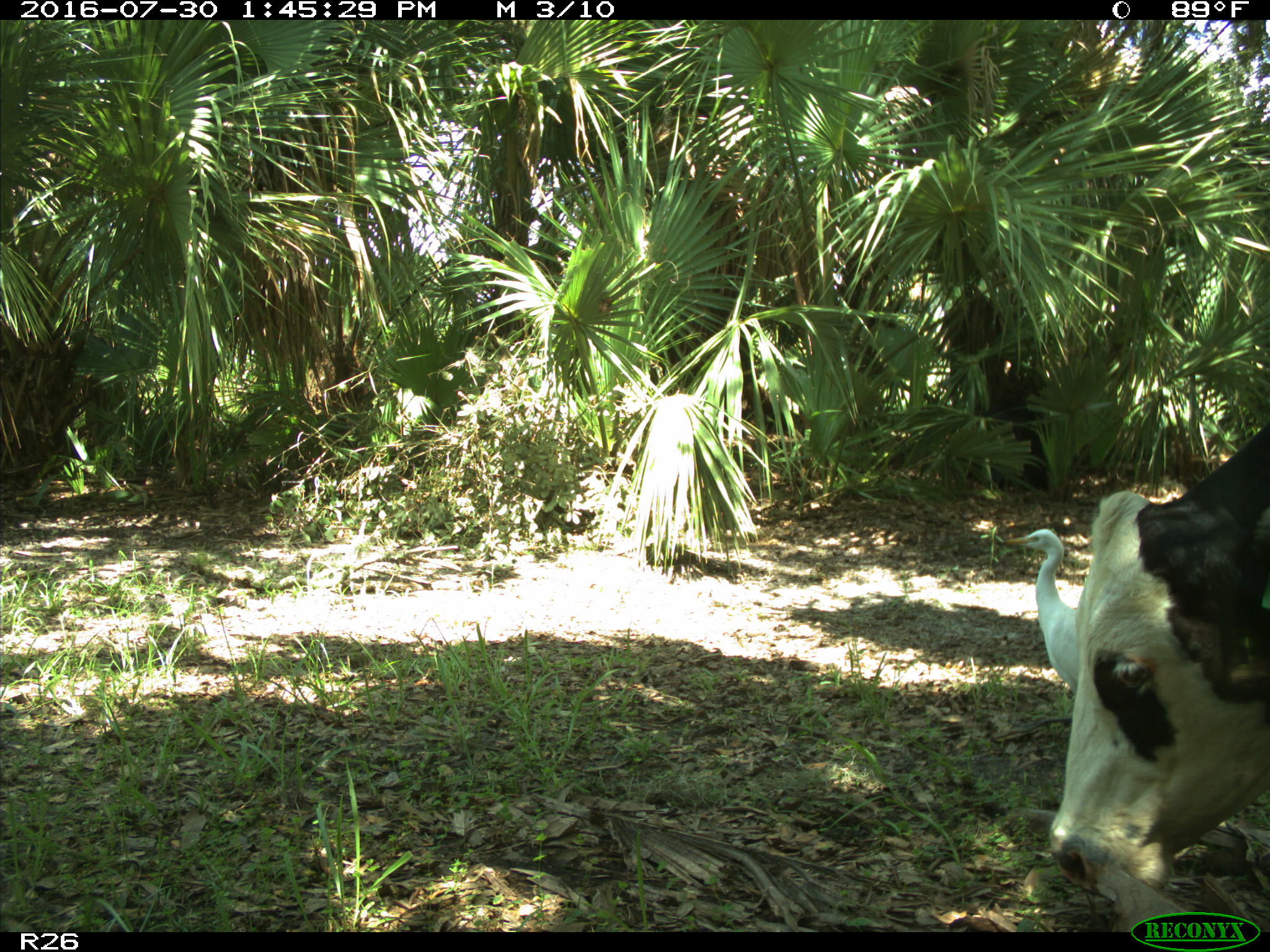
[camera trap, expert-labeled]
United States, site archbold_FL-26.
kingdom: Animalia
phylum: Chordata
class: Mammalia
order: Artiodactyla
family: Bovidae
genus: Bos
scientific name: Bos taurus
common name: domestic cow